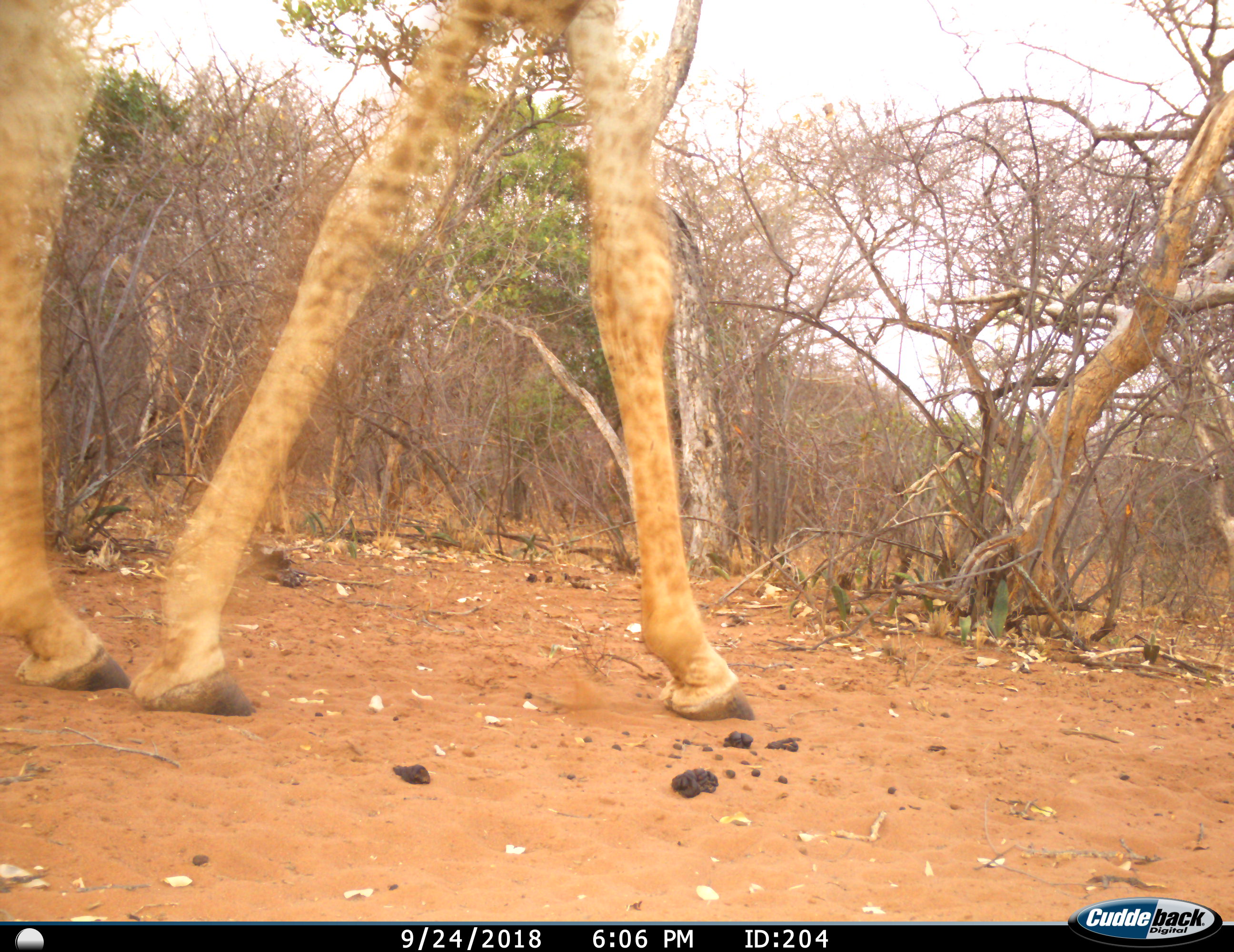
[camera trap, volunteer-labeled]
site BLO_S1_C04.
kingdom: Animalia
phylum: Chordata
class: Mammalia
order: Artiodactyla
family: Giraffidae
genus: Giraffa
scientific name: Giraffa camelopardalis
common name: giraffe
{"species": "giraffe (Giraffa camelopardalis)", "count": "1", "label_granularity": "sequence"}